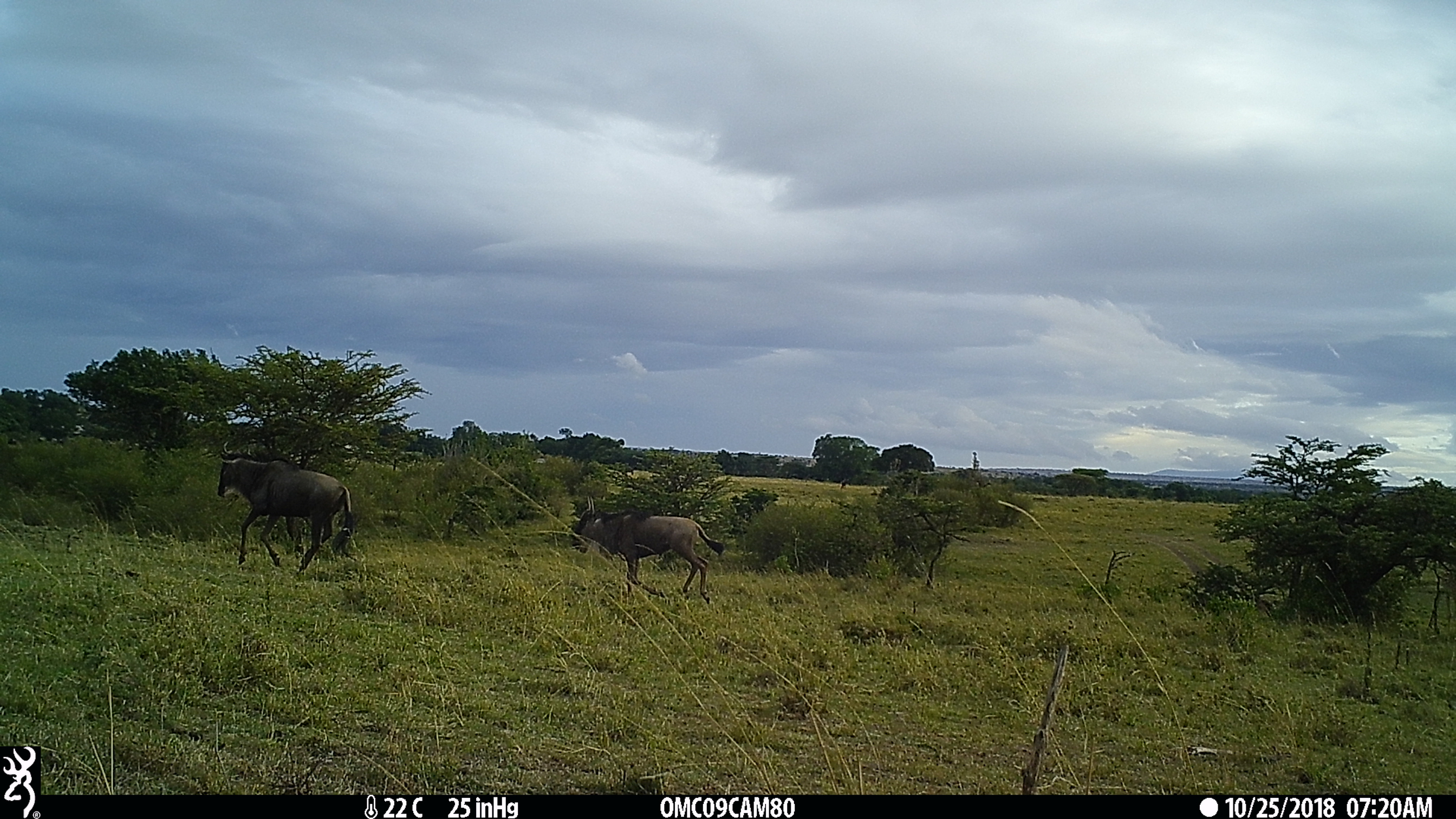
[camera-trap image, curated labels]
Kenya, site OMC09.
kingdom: Animalia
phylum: Chordata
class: Mammalia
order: Artiodactyla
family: Bovidae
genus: Connochaetes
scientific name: Connochaetes taurinus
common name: blue wildebeest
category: wildebeest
Wildebeest (blue wildebeest) (Connochaetes taurinus).